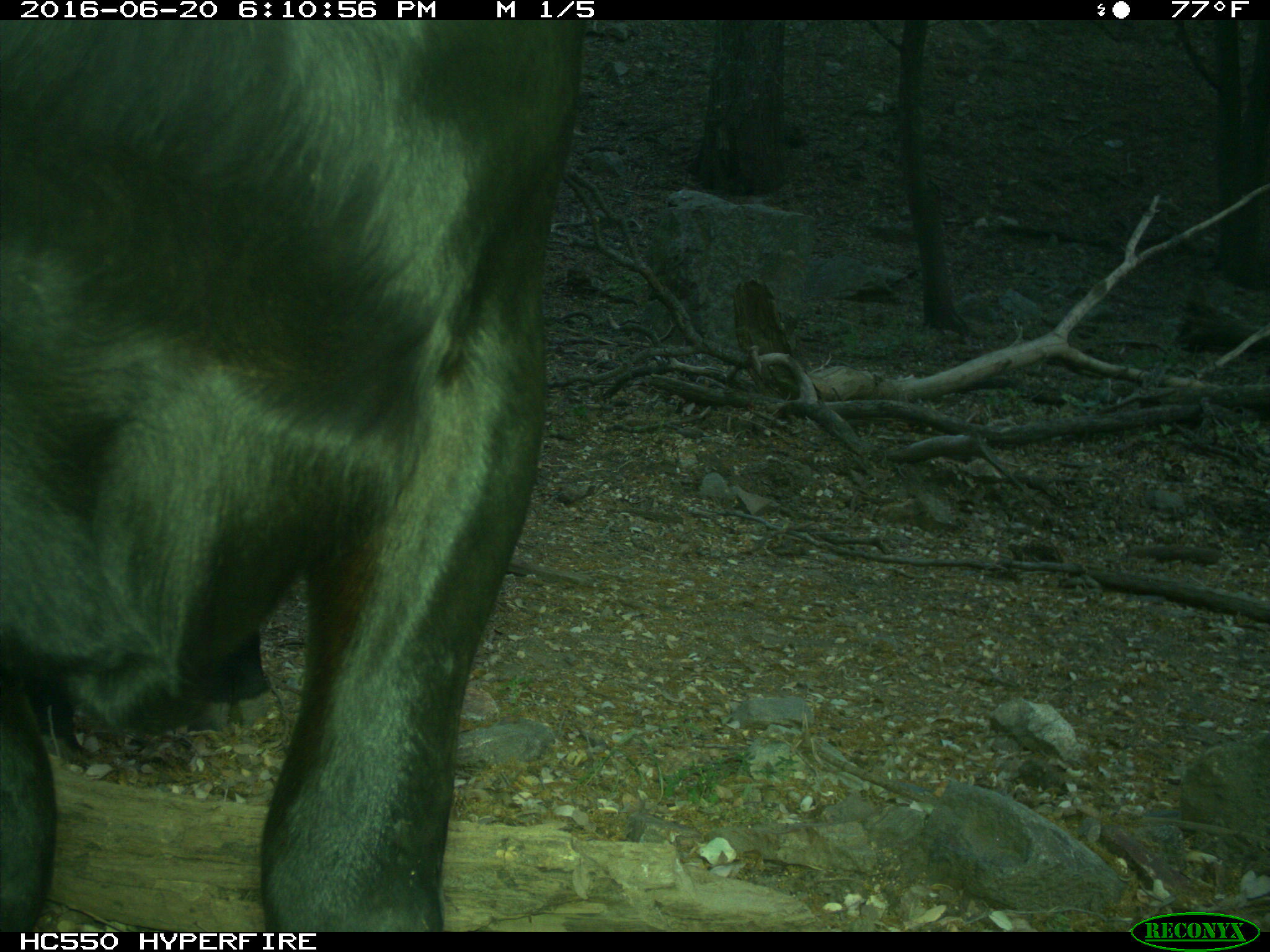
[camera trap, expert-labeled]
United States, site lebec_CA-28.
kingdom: Animalia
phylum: Chordata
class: Mammalia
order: Artiodactyla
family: Bovidae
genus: Bos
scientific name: Bos taurus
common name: domestic cow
Bos taurus (domestic cow).